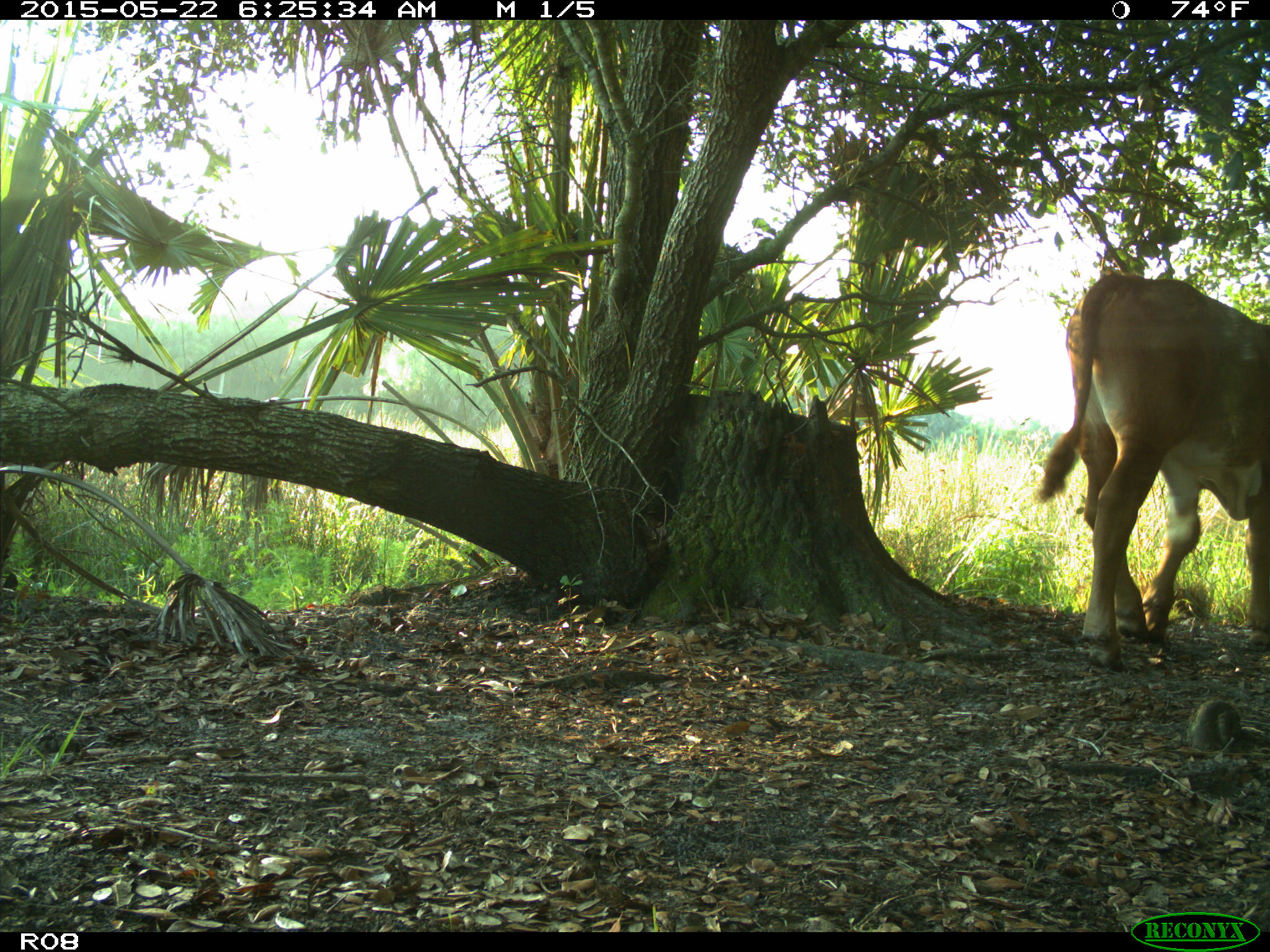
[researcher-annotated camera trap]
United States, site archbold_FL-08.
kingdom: Animalia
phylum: Chordata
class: Mammalia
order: Artiodactyla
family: Bovidae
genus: Bos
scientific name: Bos taurus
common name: domestic cow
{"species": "Bos taurus (domestic cow)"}